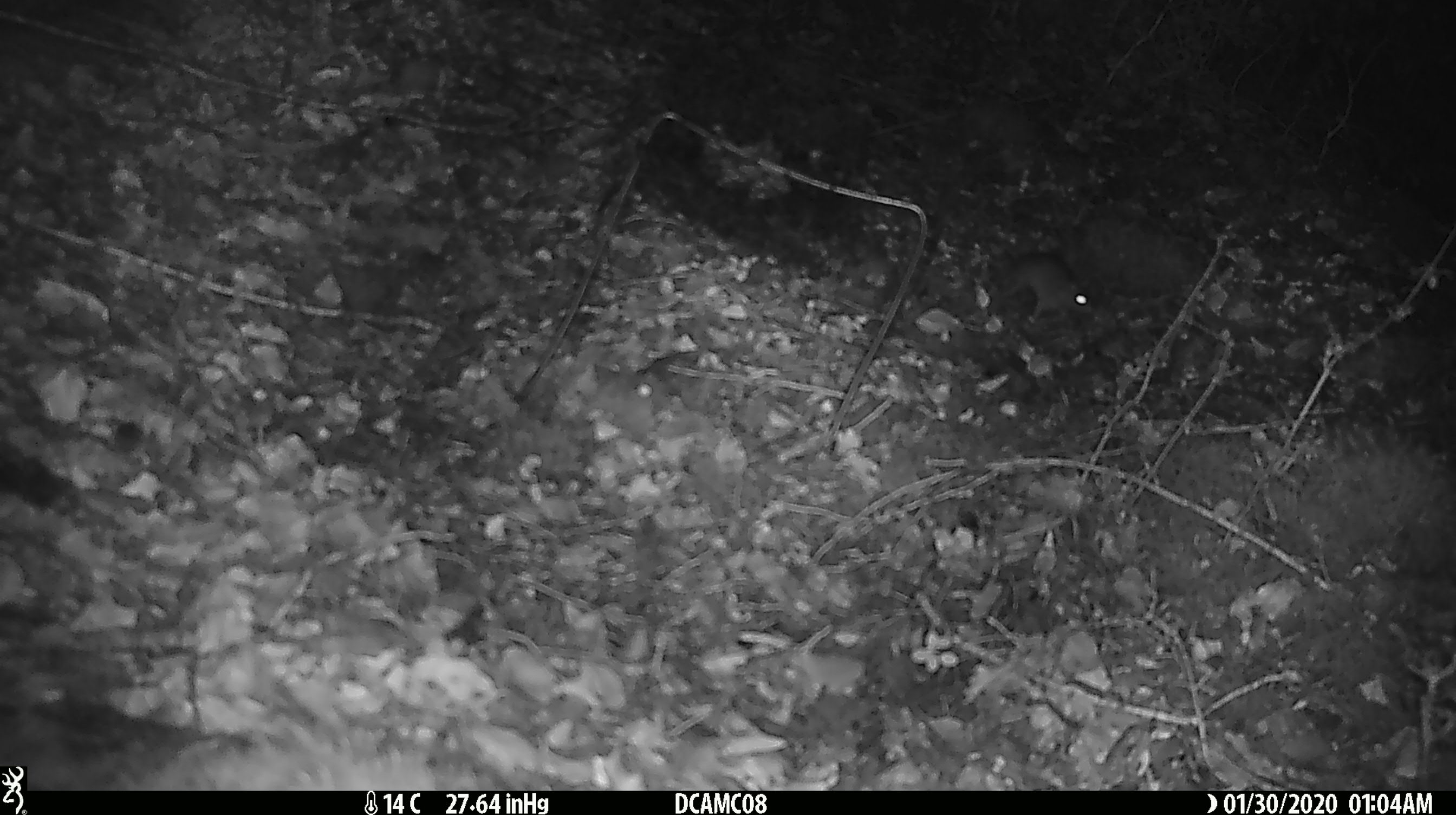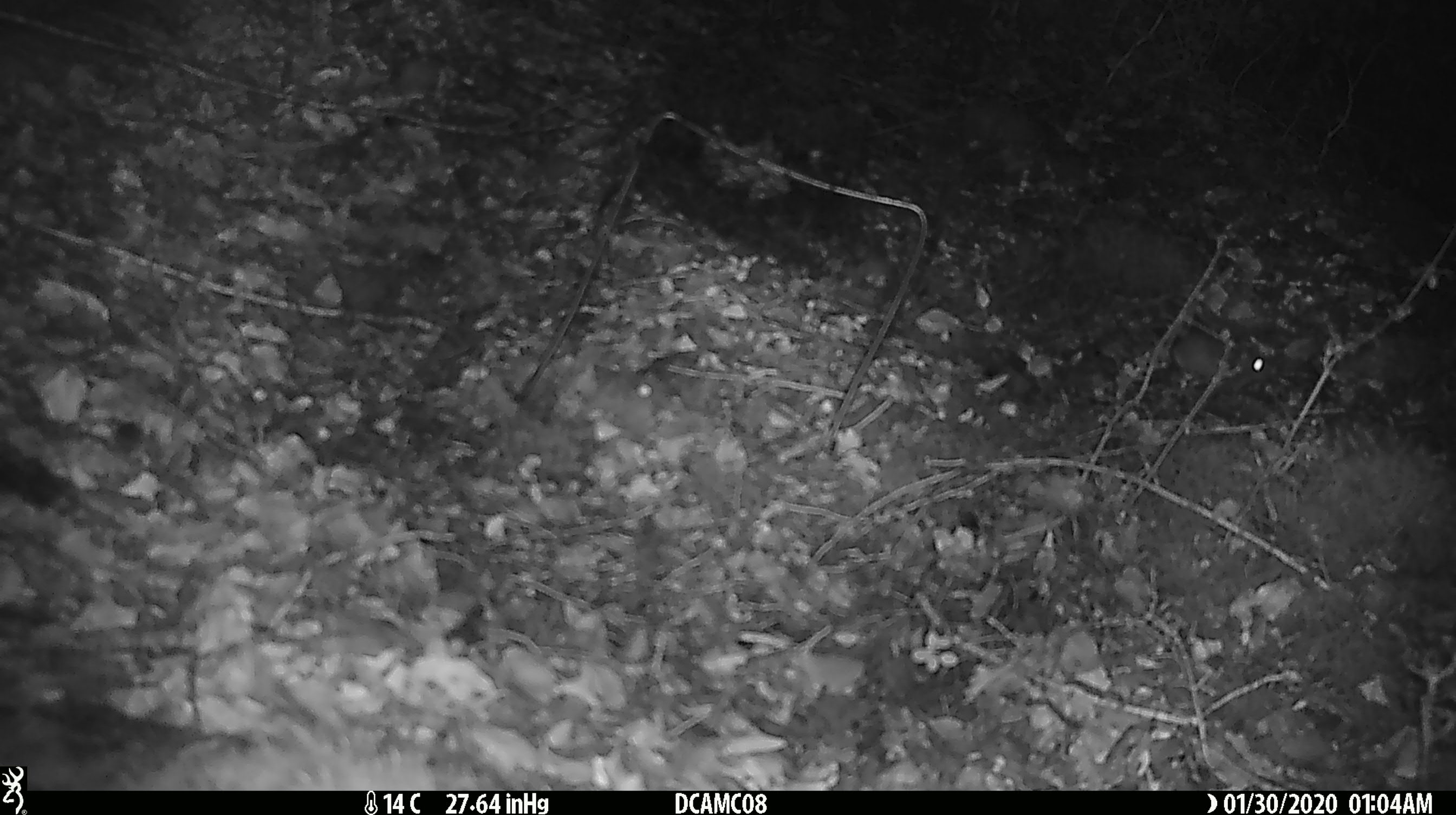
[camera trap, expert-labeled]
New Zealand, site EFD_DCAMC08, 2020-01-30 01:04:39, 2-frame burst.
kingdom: Animalia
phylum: Chordata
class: Mammalia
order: Rodentia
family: Muridae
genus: Mus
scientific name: Mus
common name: mouse